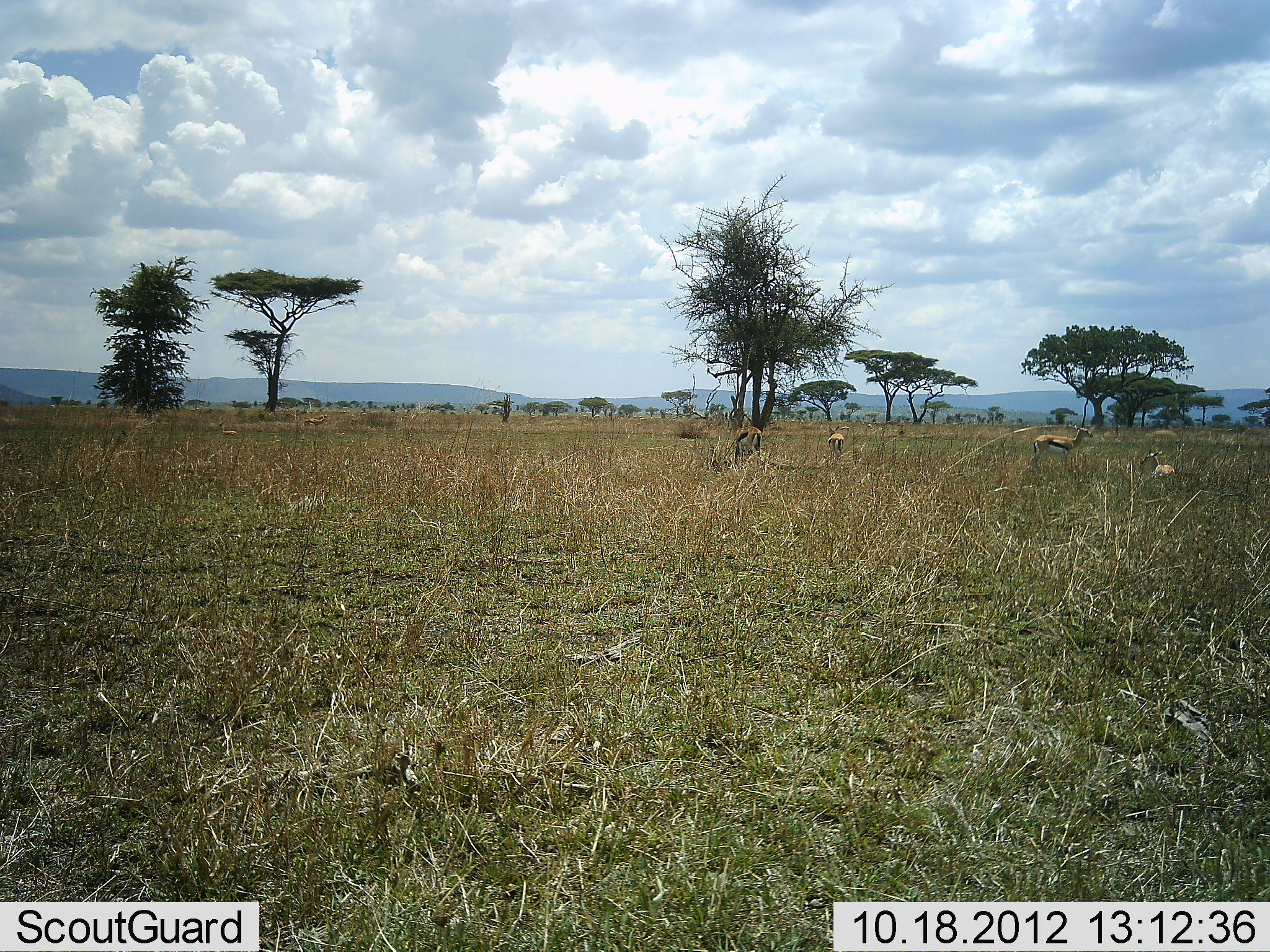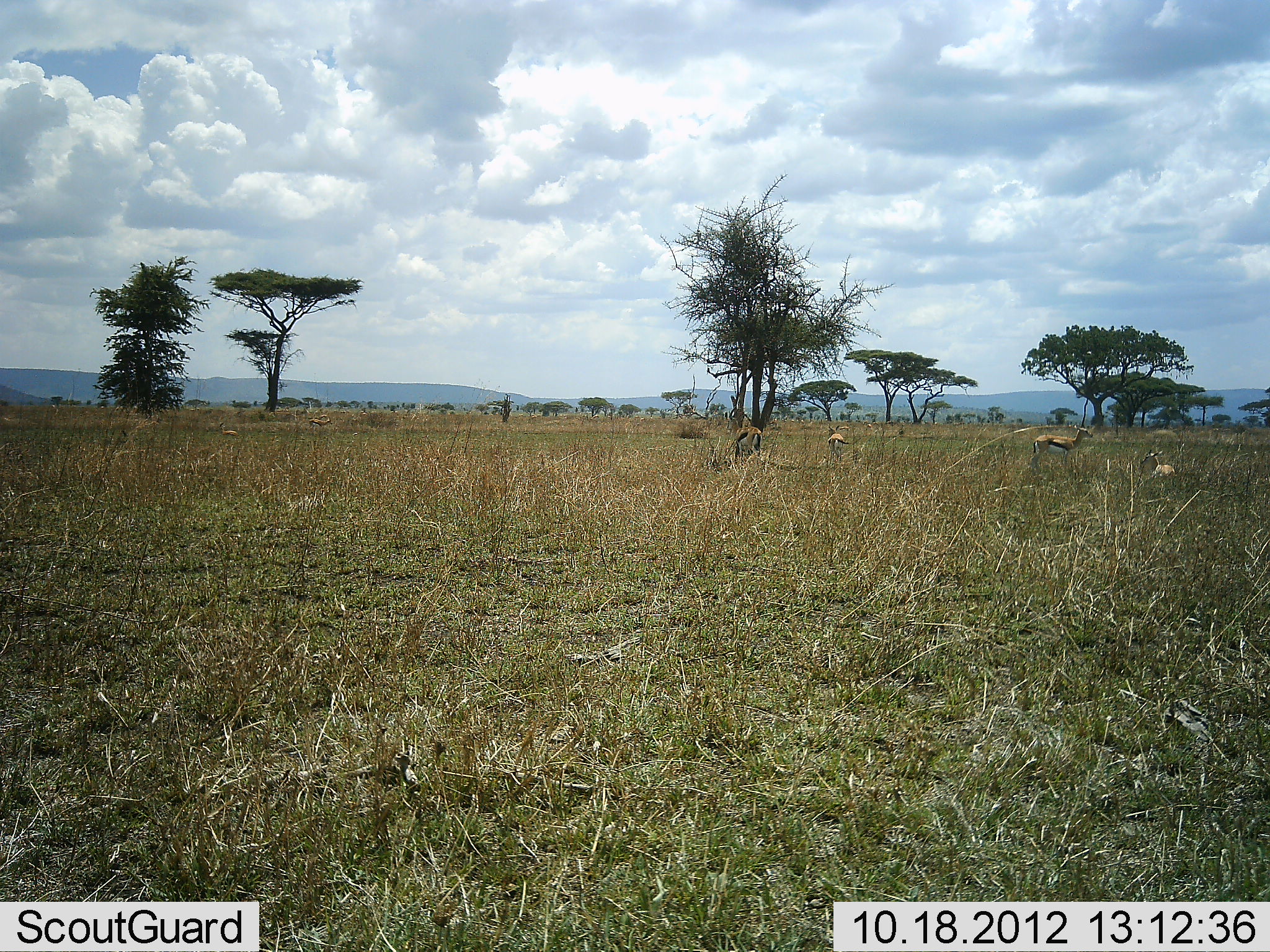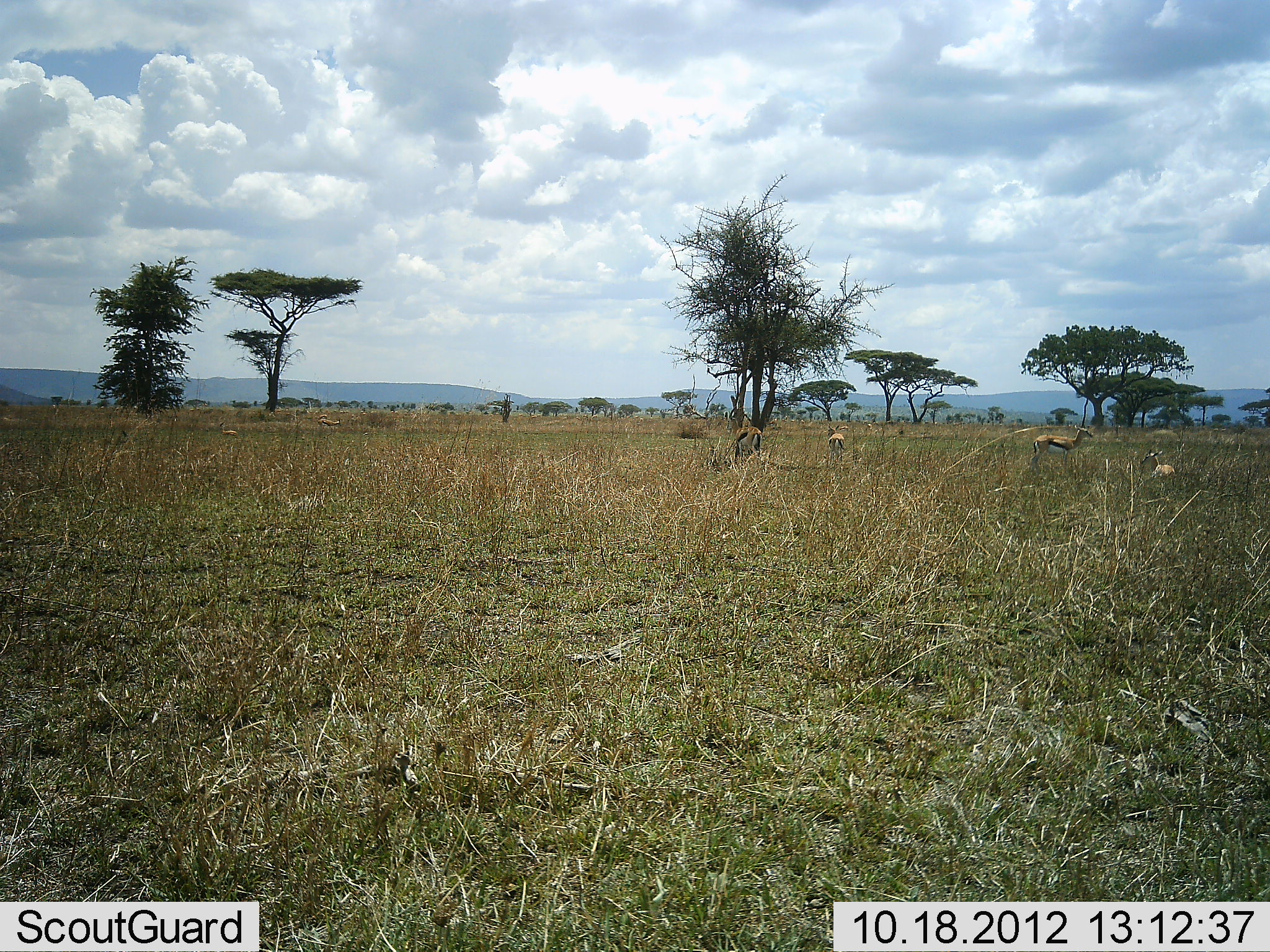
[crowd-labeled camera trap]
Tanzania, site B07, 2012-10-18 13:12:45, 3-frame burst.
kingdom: Animalia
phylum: Chordata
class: Mammalia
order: Artiodactyla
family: Bovidae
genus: Eudorcas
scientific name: Eudorcas thomsonii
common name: thomson's gazelle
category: gazellethomsons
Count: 5.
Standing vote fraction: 90%.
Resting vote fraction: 70%.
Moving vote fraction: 20%.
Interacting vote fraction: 0%.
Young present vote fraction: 0%.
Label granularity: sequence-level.